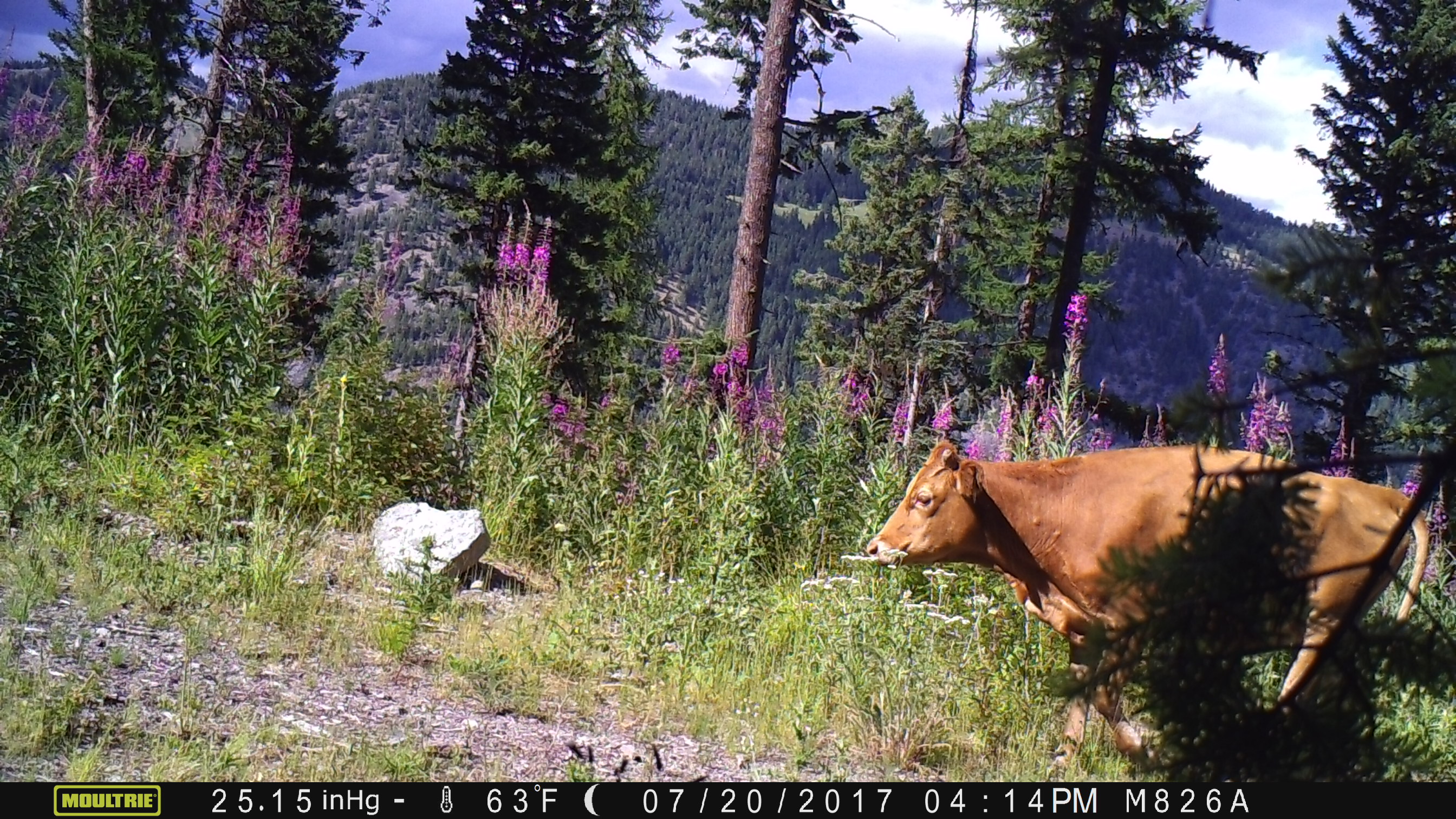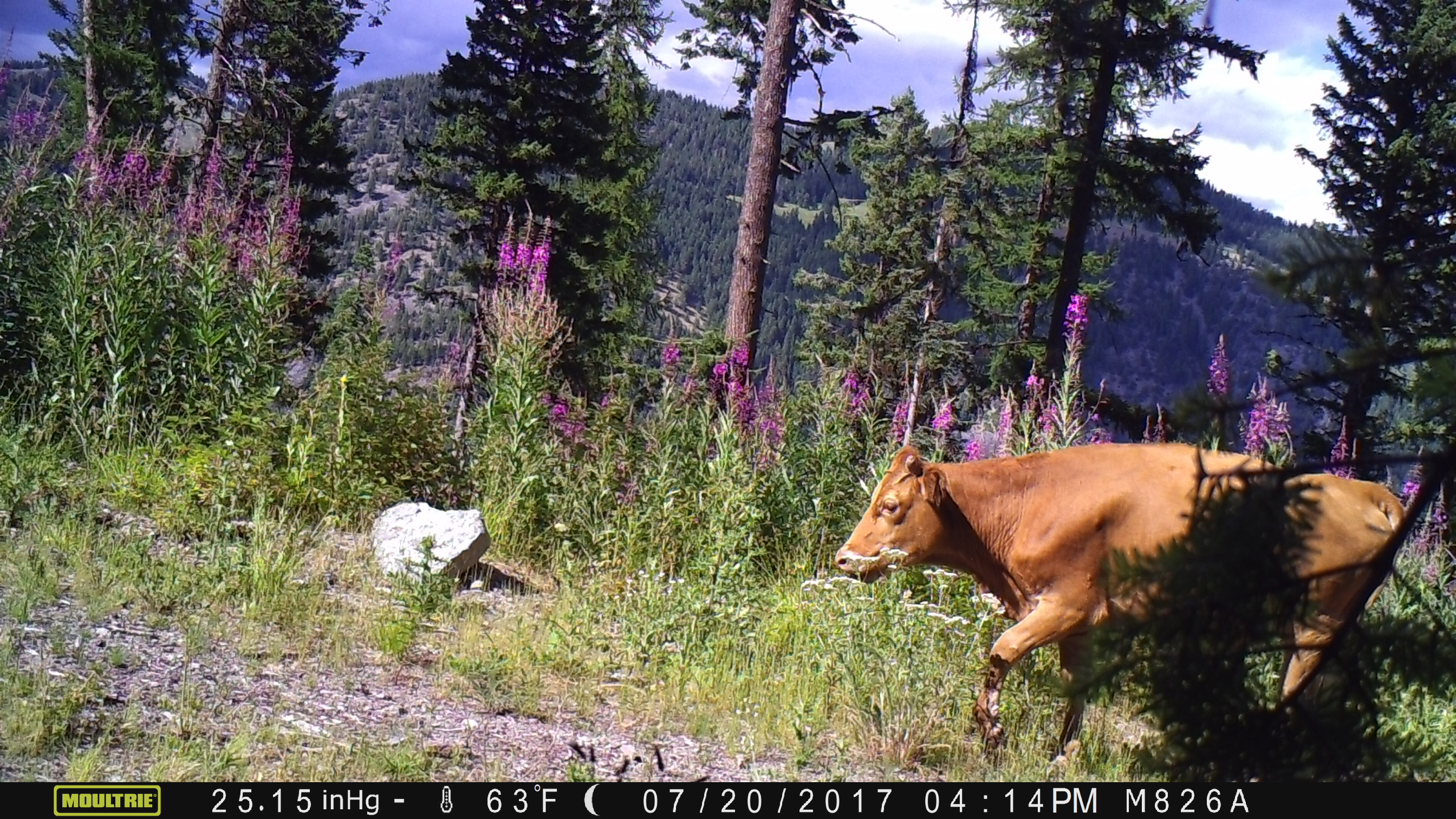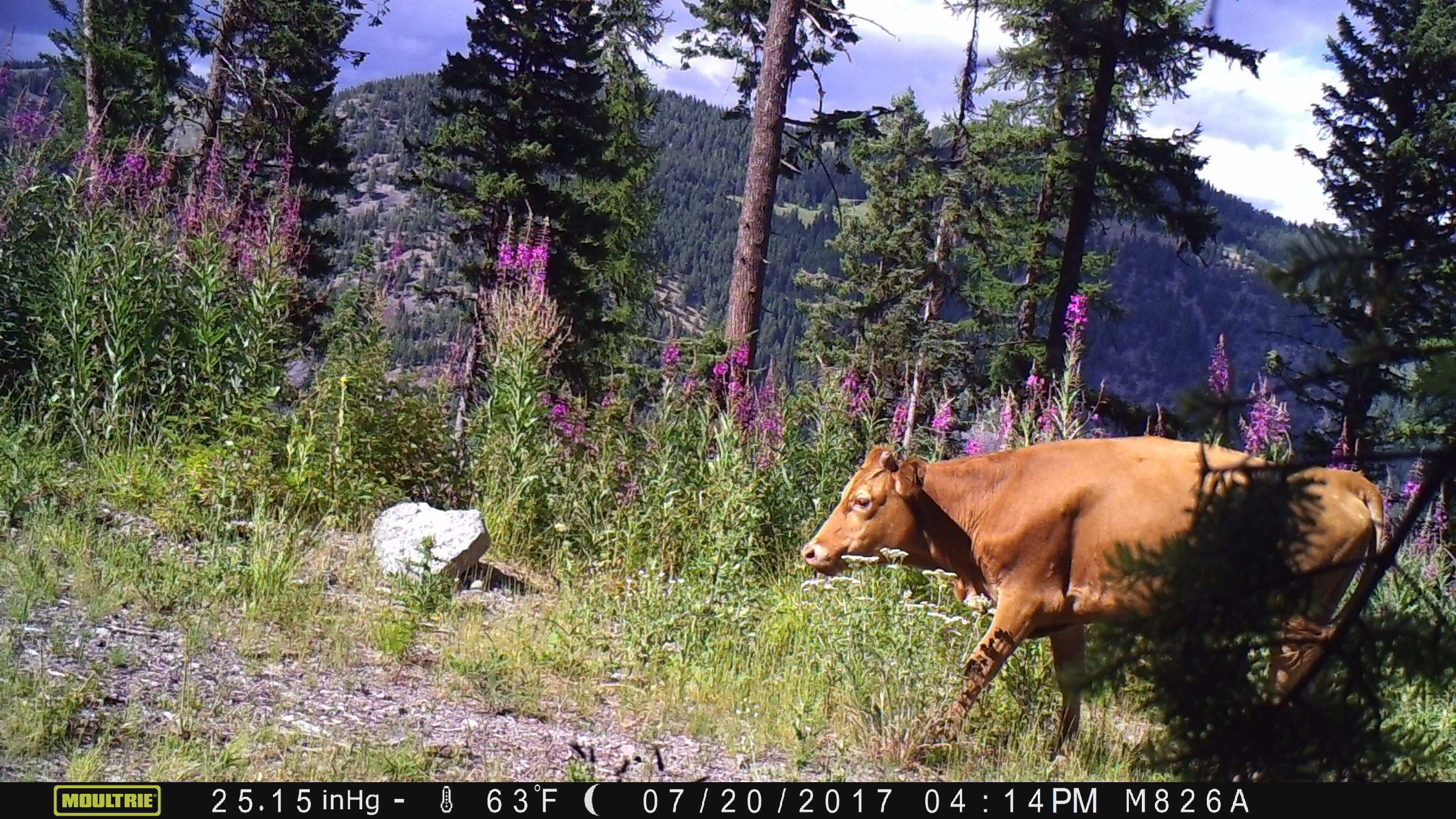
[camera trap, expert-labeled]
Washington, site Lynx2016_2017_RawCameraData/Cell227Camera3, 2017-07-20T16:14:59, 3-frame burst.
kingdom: Animalia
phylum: Chordata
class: Mammalia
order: Artiodactyla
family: Bovidae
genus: Bos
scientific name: Bos taurus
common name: domestic cattle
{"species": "domestic cattle (Bos taurus)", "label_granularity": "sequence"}